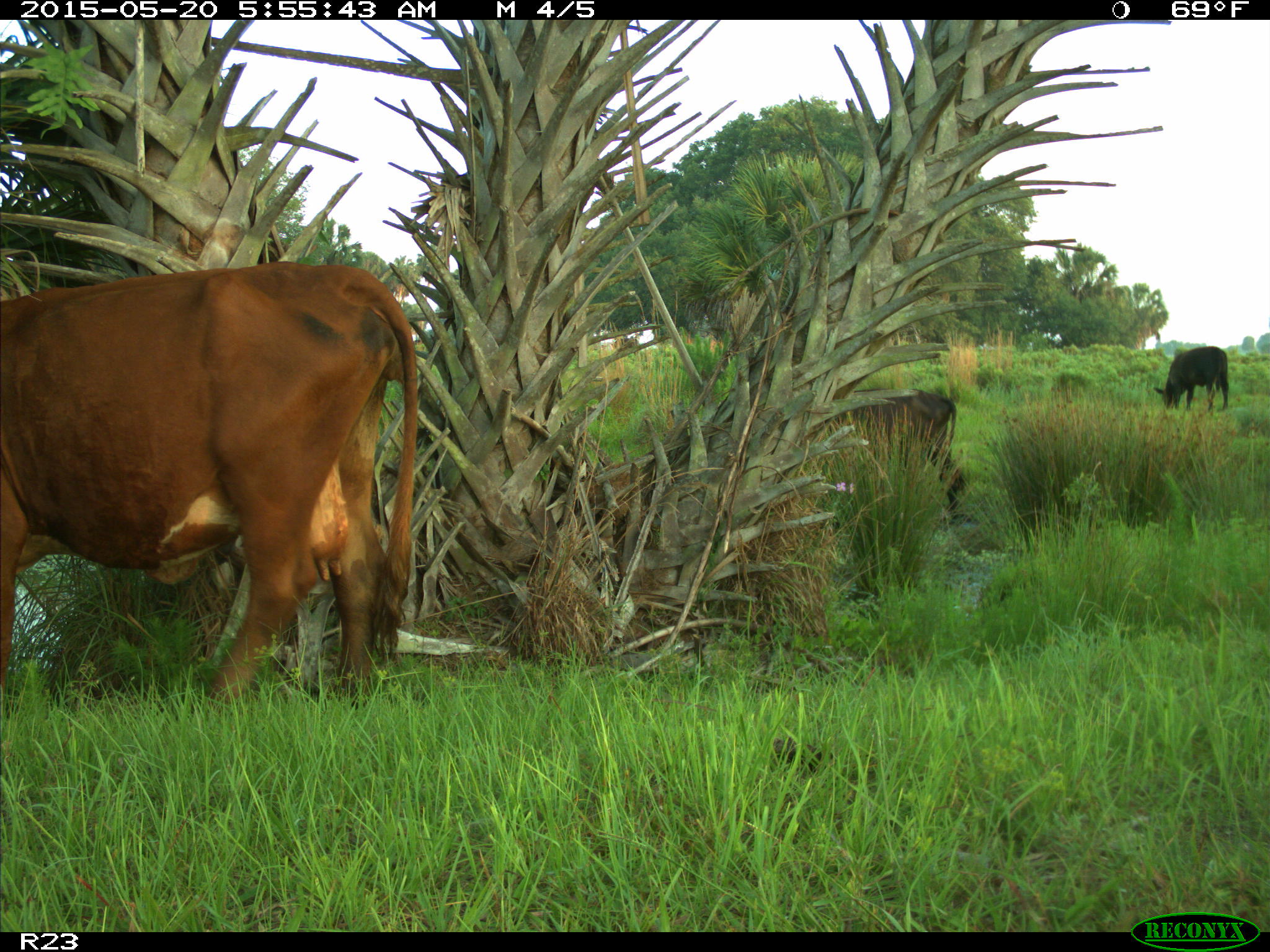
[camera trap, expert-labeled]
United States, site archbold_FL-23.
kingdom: Animalia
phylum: Chordata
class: Mammalia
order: Artiodactyla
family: Bovidae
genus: Bos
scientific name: Bos taurus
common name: domestic cow